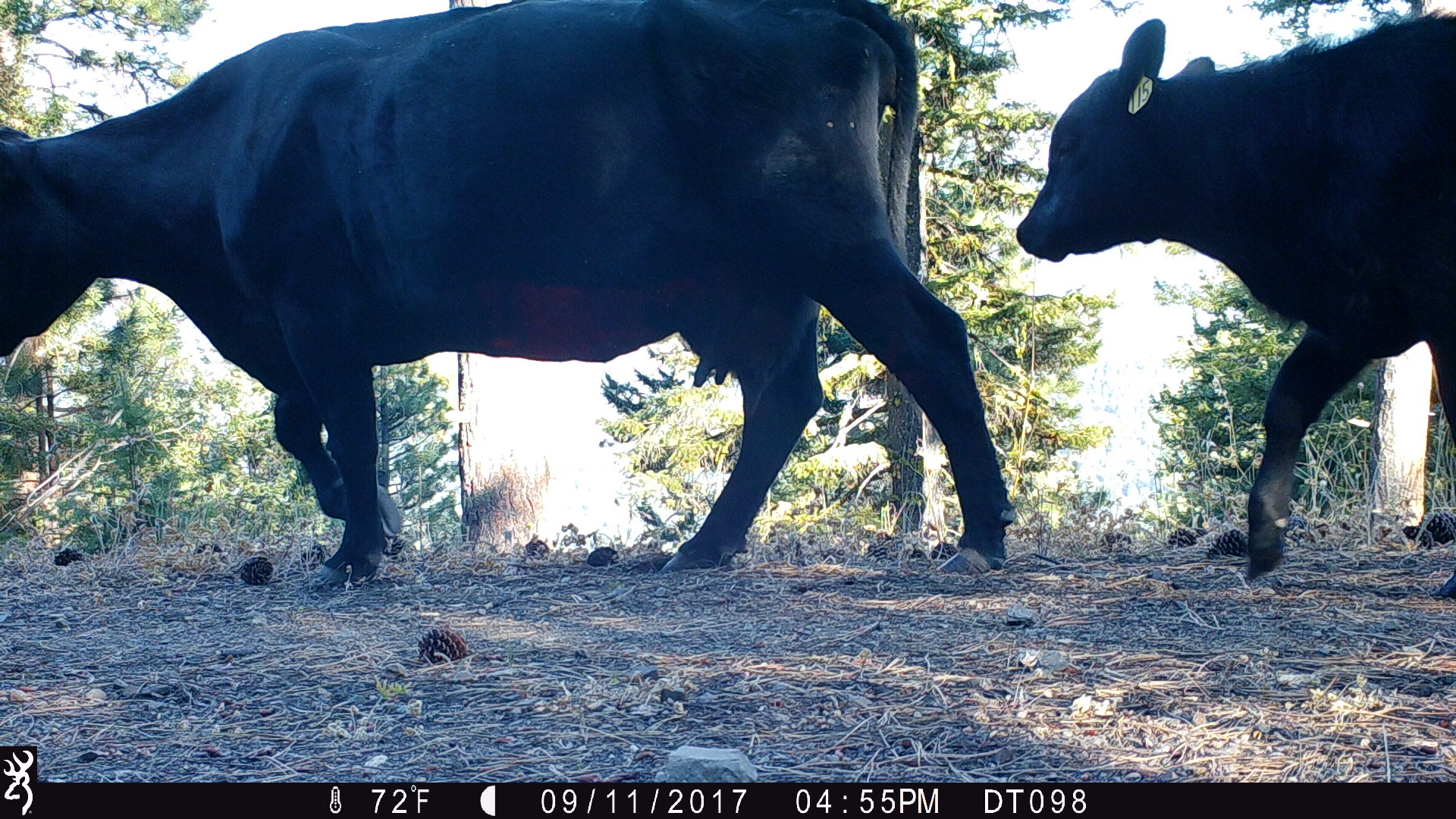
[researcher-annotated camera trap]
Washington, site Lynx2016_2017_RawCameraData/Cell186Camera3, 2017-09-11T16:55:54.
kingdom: Animalia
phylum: Chordata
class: Mammalia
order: Artiodactyla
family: Bovidae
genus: Bos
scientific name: Bos taurus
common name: domestic cattle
Domestic cattle (Bos taurus). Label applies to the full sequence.